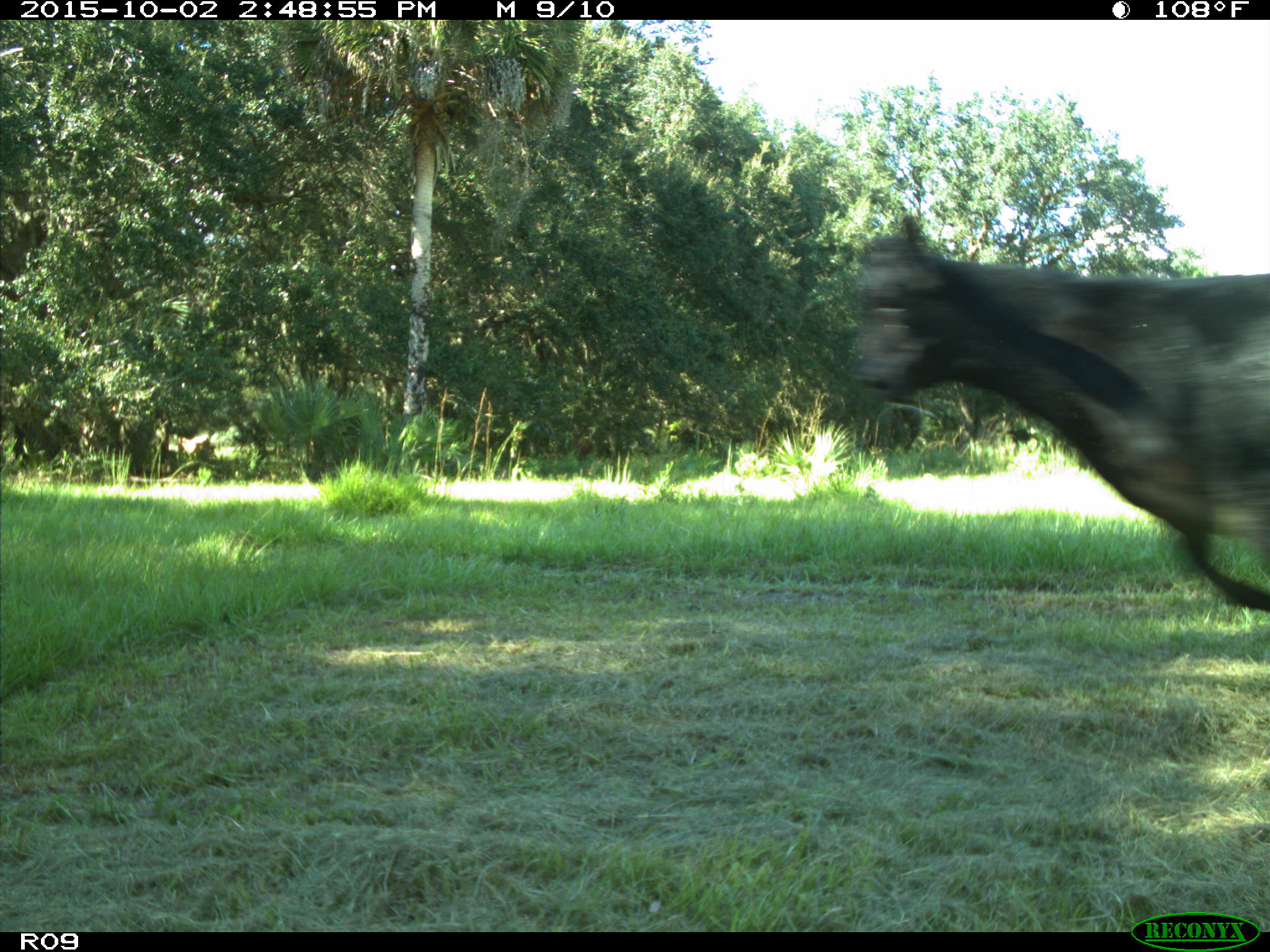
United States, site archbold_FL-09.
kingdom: Animalia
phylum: Chordata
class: Mammalia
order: Artiodactyla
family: Bovidae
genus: Bos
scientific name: Bos taurus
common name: domestic cow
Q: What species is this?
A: Bos taurus (domestic cow).